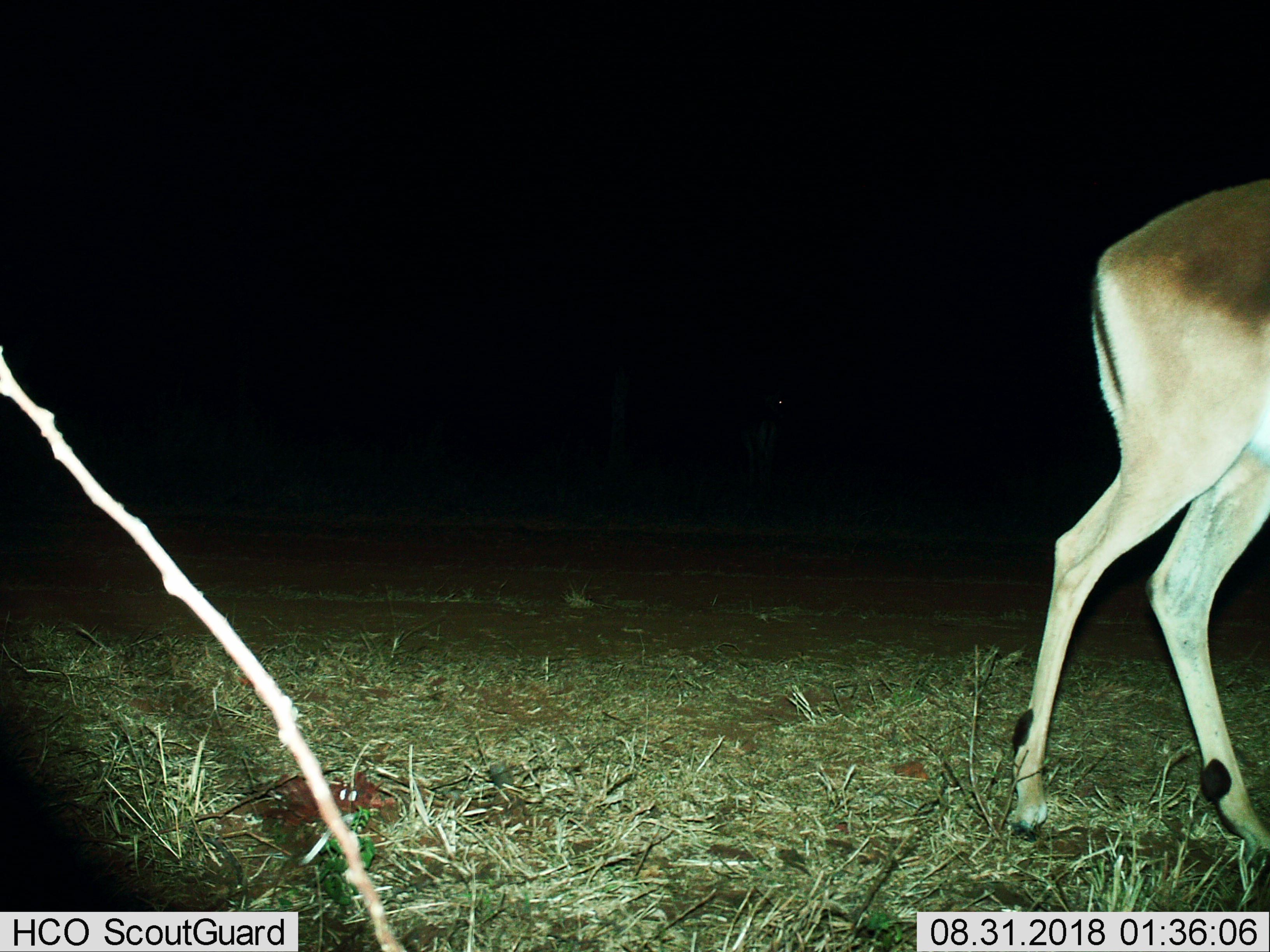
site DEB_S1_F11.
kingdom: Animalia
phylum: Chordata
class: Mammalia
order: Artiodactyla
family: Bovidae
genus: Aepyceros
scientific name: Aepyceros melampus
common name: impala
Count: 1.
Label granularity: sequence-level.